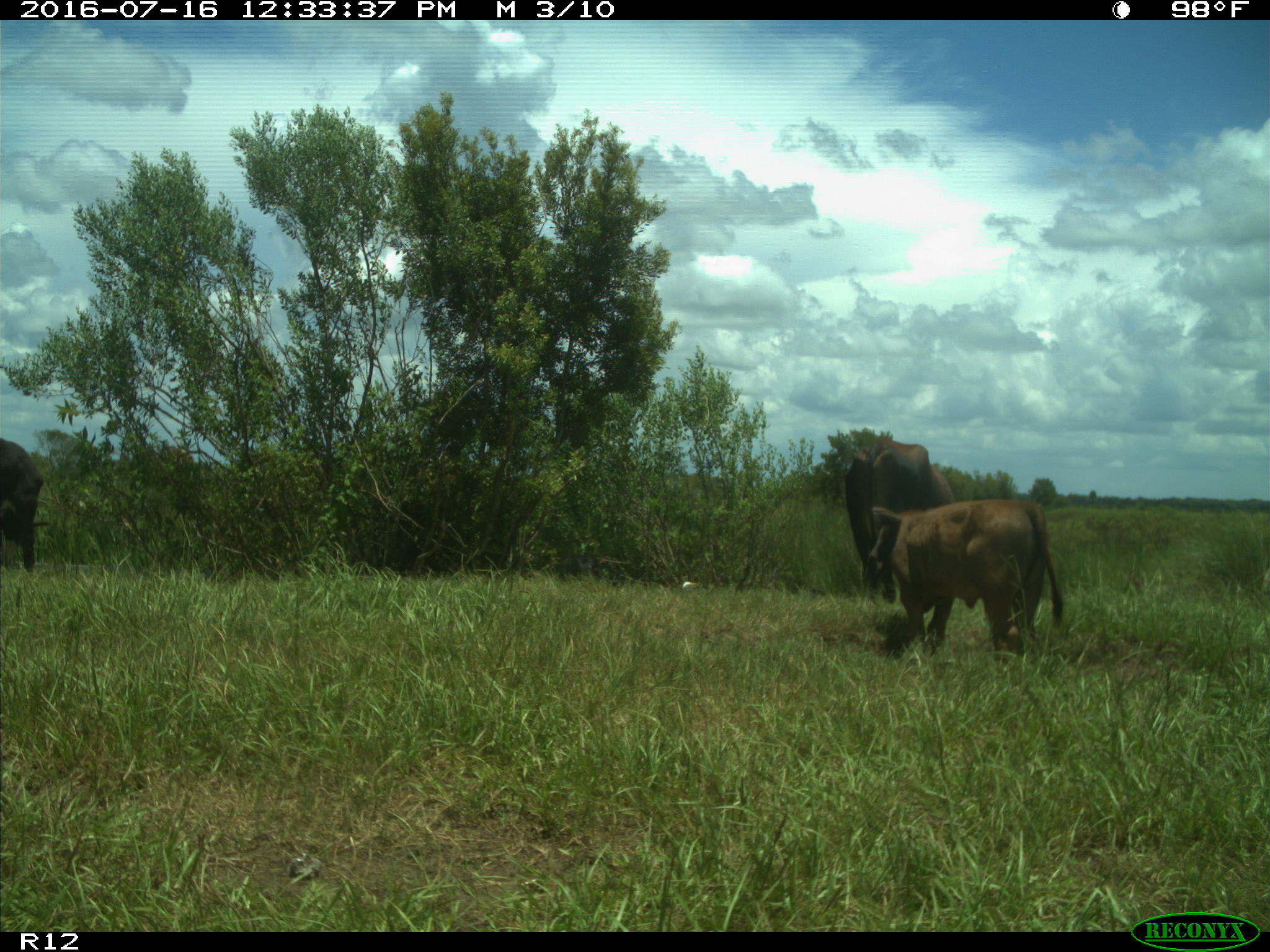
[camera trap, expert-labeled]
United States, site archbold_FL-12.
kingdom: Animalia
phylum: Chordata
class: Mammalia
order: Artiodactyla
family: Bovidae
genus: Bos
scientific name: Bos taurus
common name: domestic cow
Bos taurus (domestic cow).